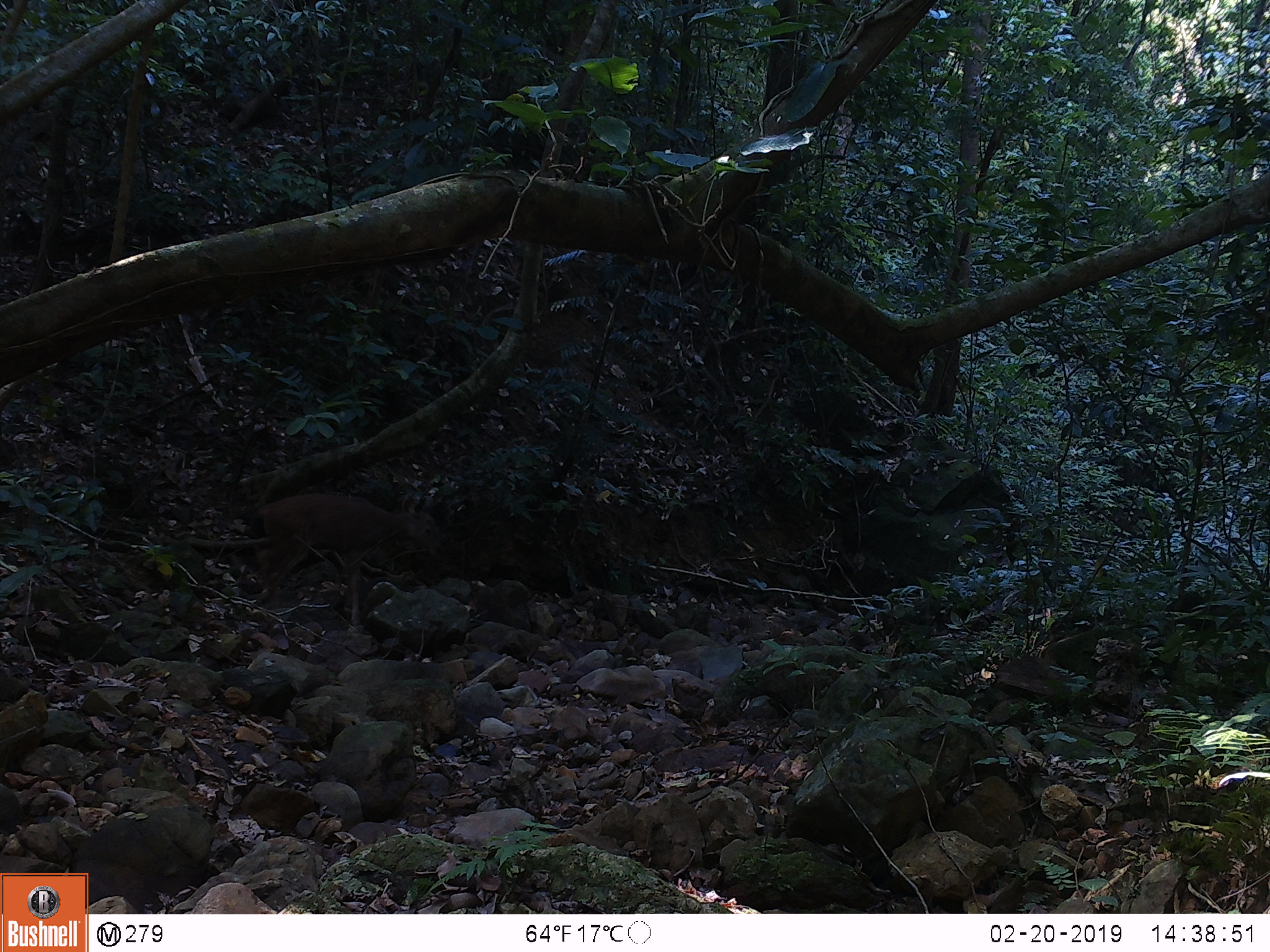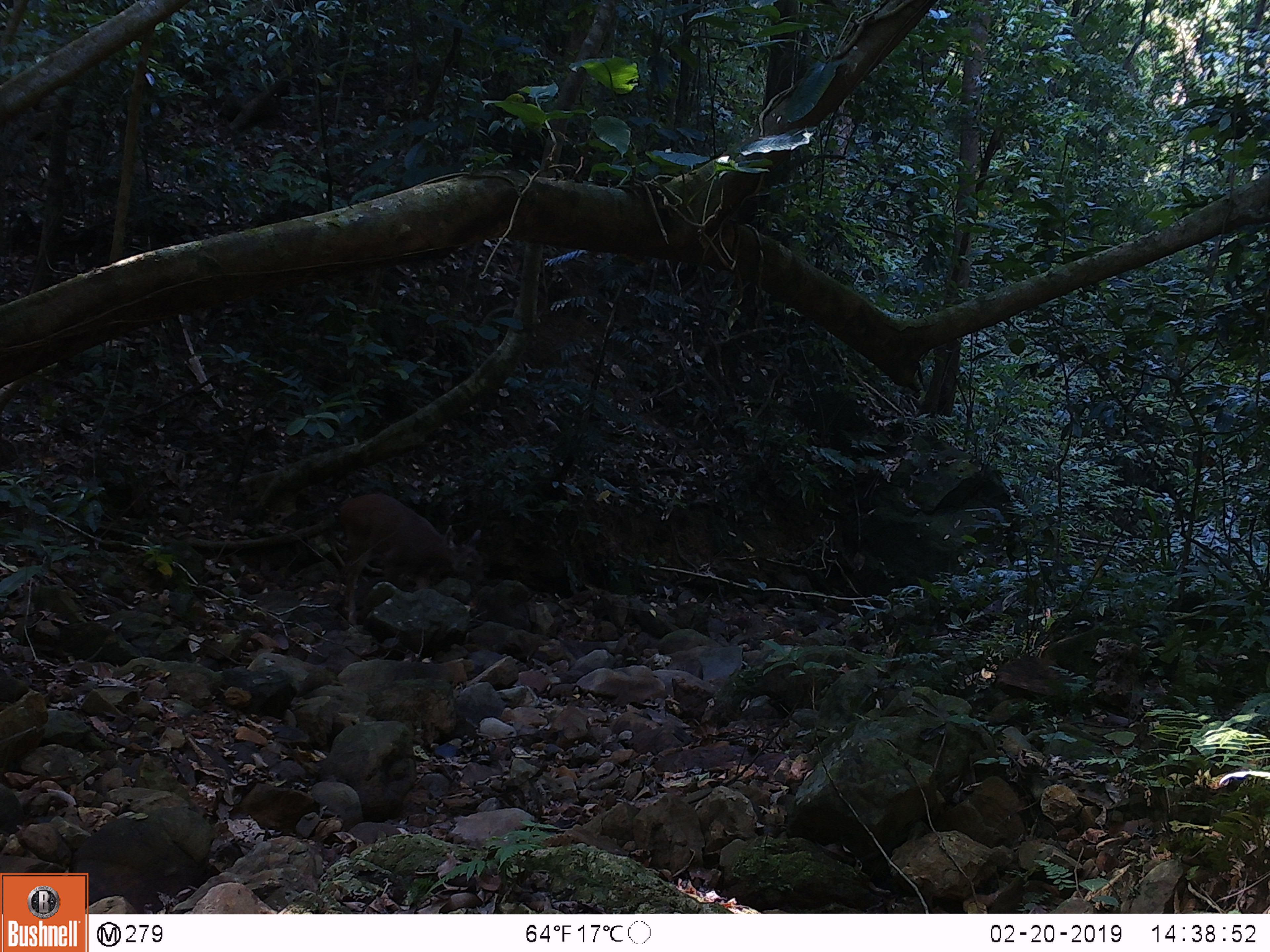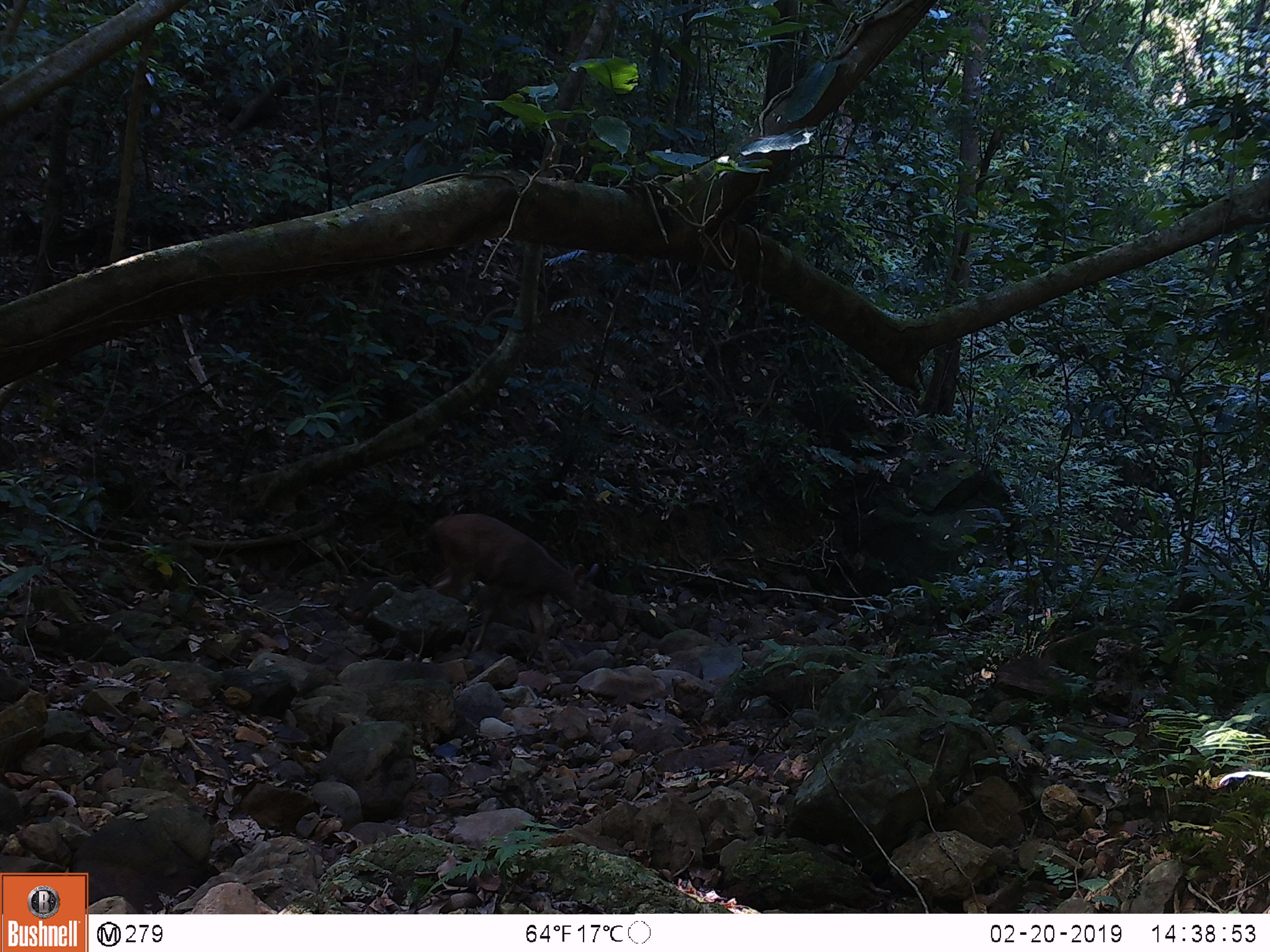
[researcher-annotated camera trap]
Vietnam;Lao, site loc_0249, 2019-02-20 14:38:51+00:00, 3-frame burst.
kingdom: Animalia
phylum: Chordata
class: Mammalia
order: Artiodactyla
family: Cervidae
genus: Rusa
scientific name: Rusa unicolor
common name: sambar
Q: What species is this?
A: Sambar (Rusa unicolor).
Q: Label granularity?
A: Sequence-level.